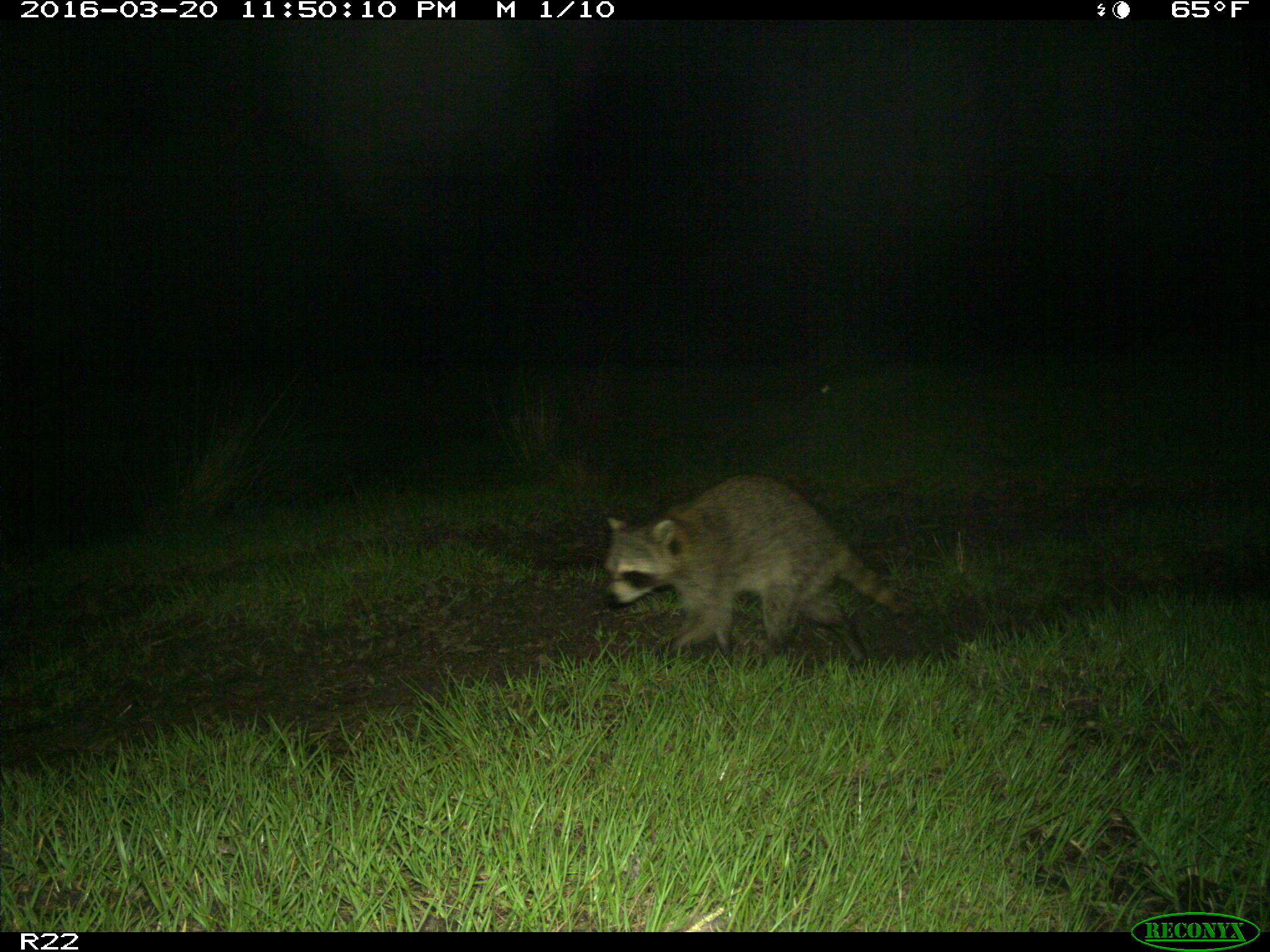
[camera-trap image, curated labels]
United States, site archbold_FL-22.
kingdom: Animalia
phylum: Chordata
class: Mammalia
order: Carnivora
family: Procyonidae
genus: Procyon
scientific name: Procyon lotor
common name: common raccoon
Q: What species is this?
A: Procyon lotor (common raccoon).